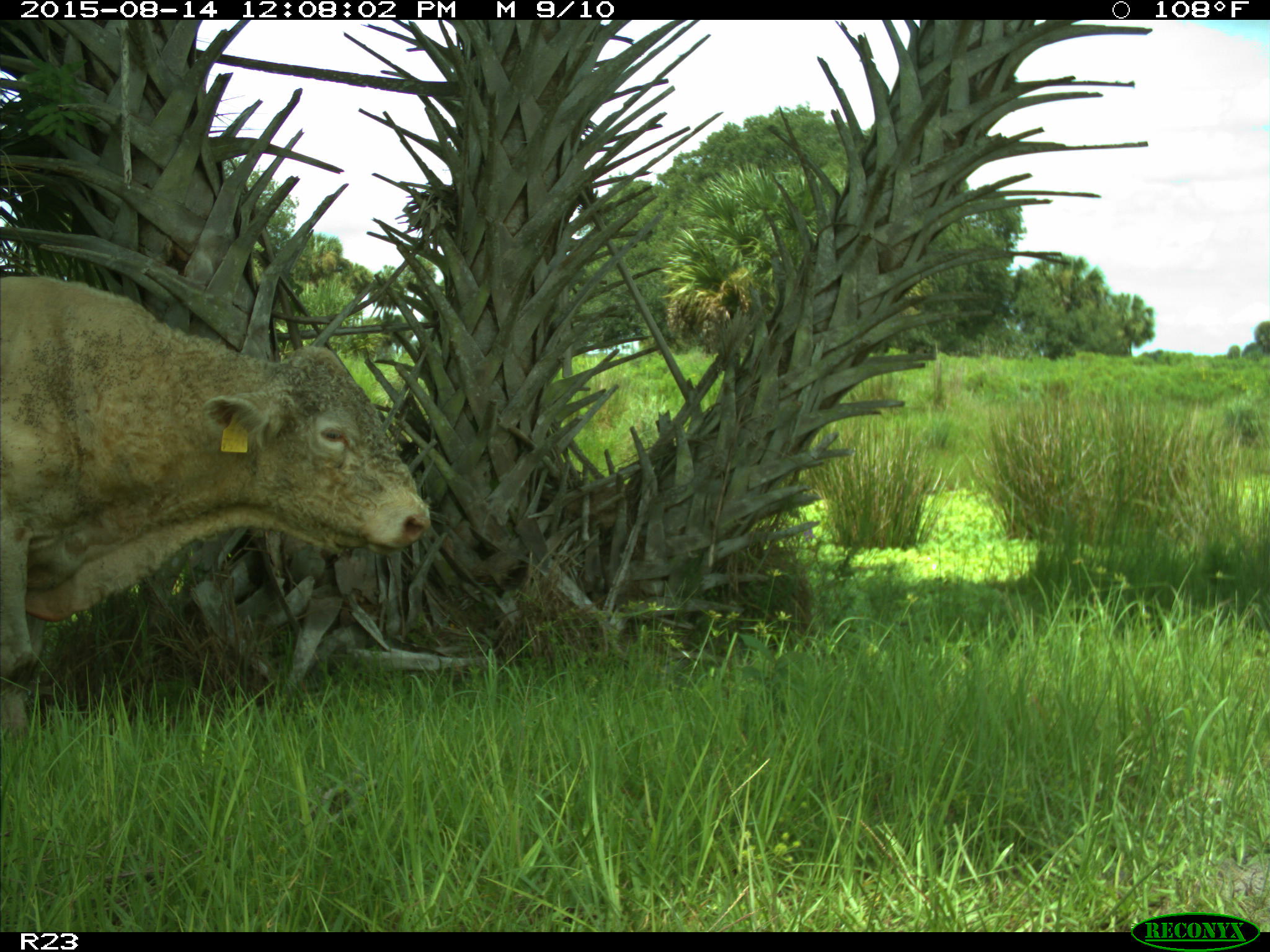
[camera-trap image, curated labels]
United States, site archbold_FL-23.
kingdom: Animalia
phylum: Chordata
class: Mammalia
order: Artiodactyla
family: Bovidae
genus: Bos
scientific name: Bos taurus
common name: domestic cow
Bos taurus (domestic cow).